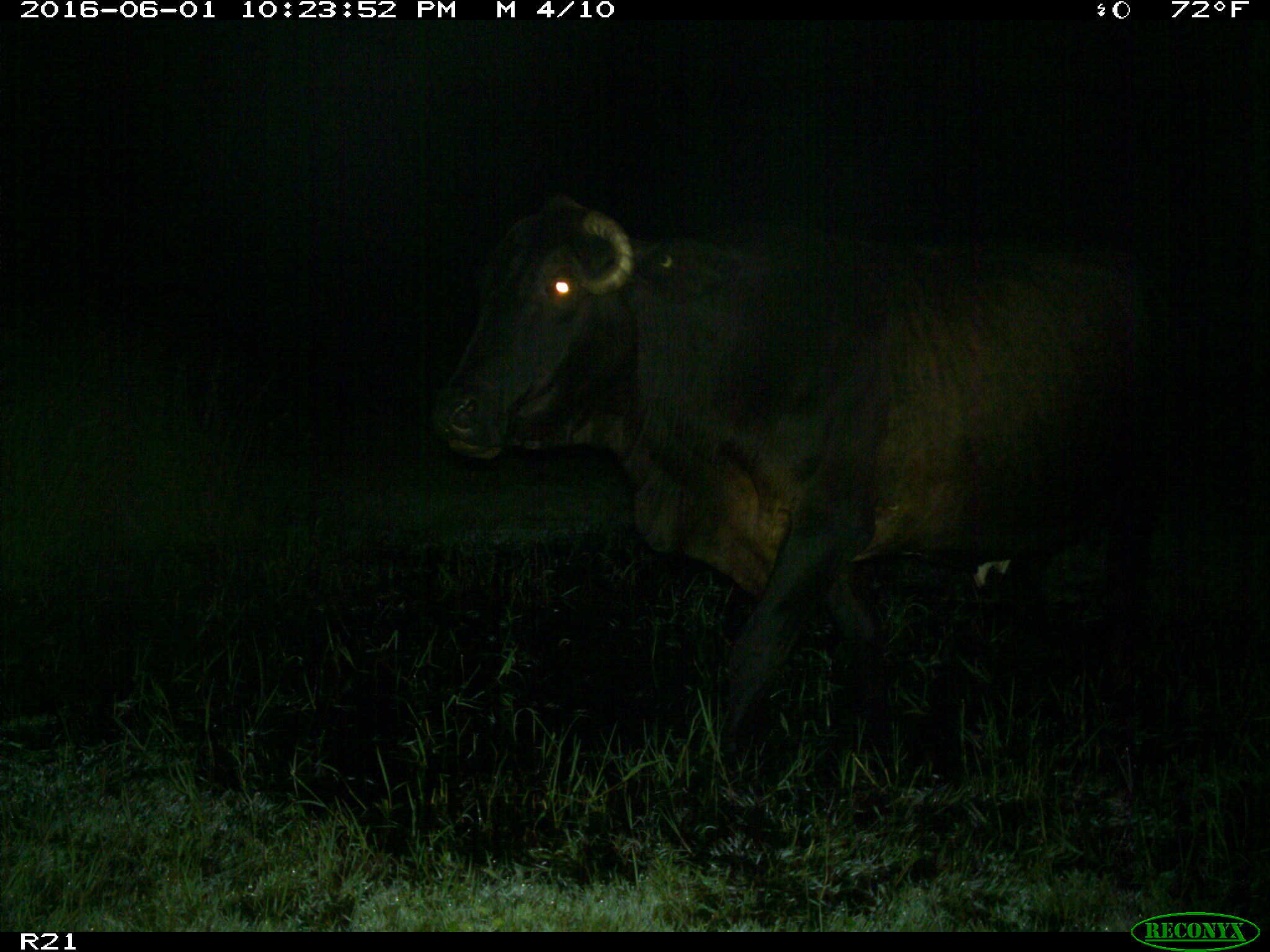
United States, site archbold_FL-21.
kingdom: Animalia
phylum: Chordata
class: Mammalia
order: Artiodactyla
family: Bovidae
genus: Bos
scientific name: Bos taurus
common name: domestic cow